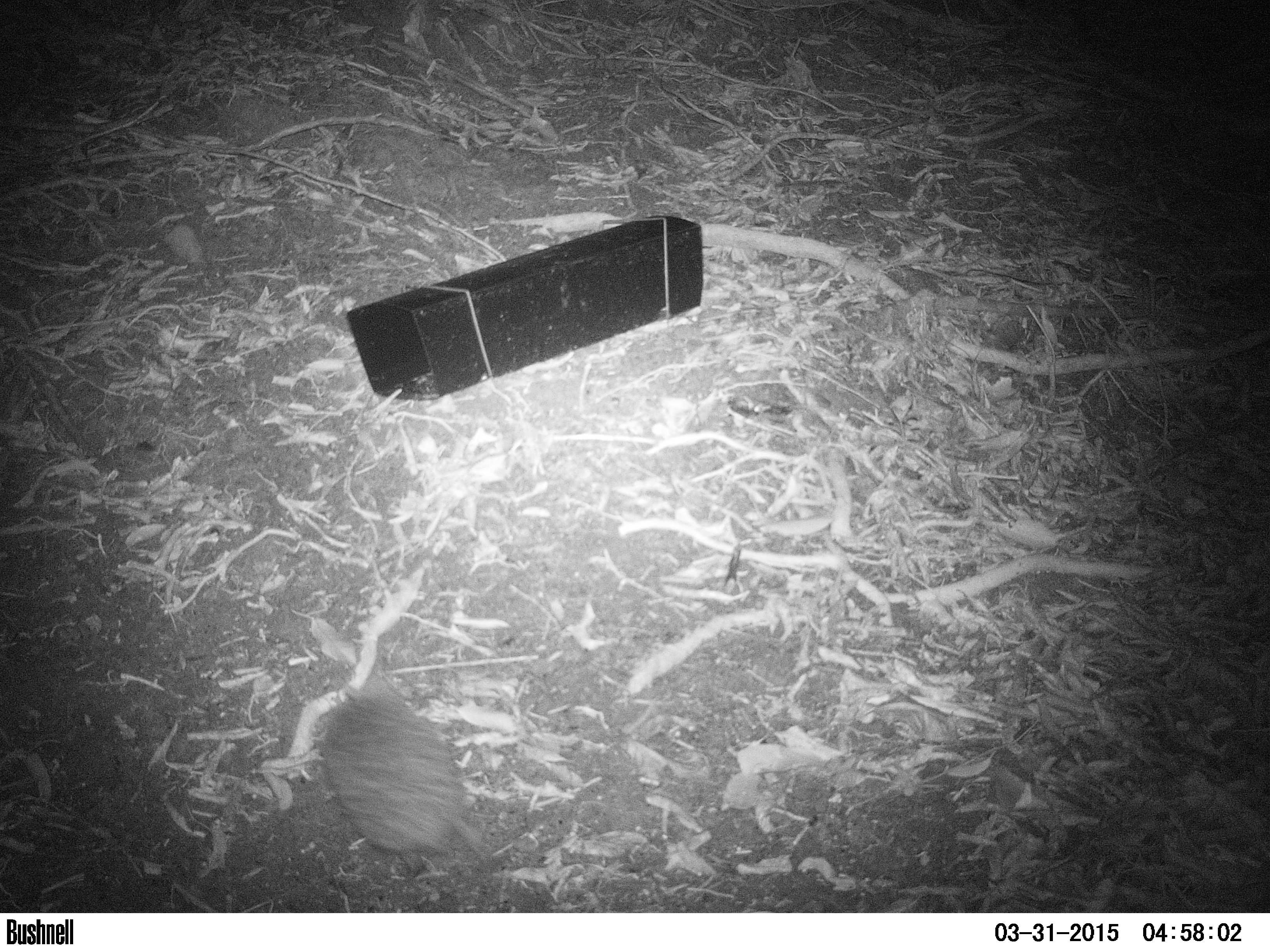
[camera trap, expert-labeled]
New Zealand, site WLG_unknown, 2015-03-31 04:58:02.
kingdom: Animalia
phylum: Chordata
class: Mammalia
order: Eulipotyphla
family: Erinaceidae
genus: Erinaceus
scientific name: Erinaceus europaeus europaeus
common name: european hedgehog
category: hedgehog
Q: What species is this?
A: Hedgehog (european hedgehog) (Erinaceus europaeus europaeus).